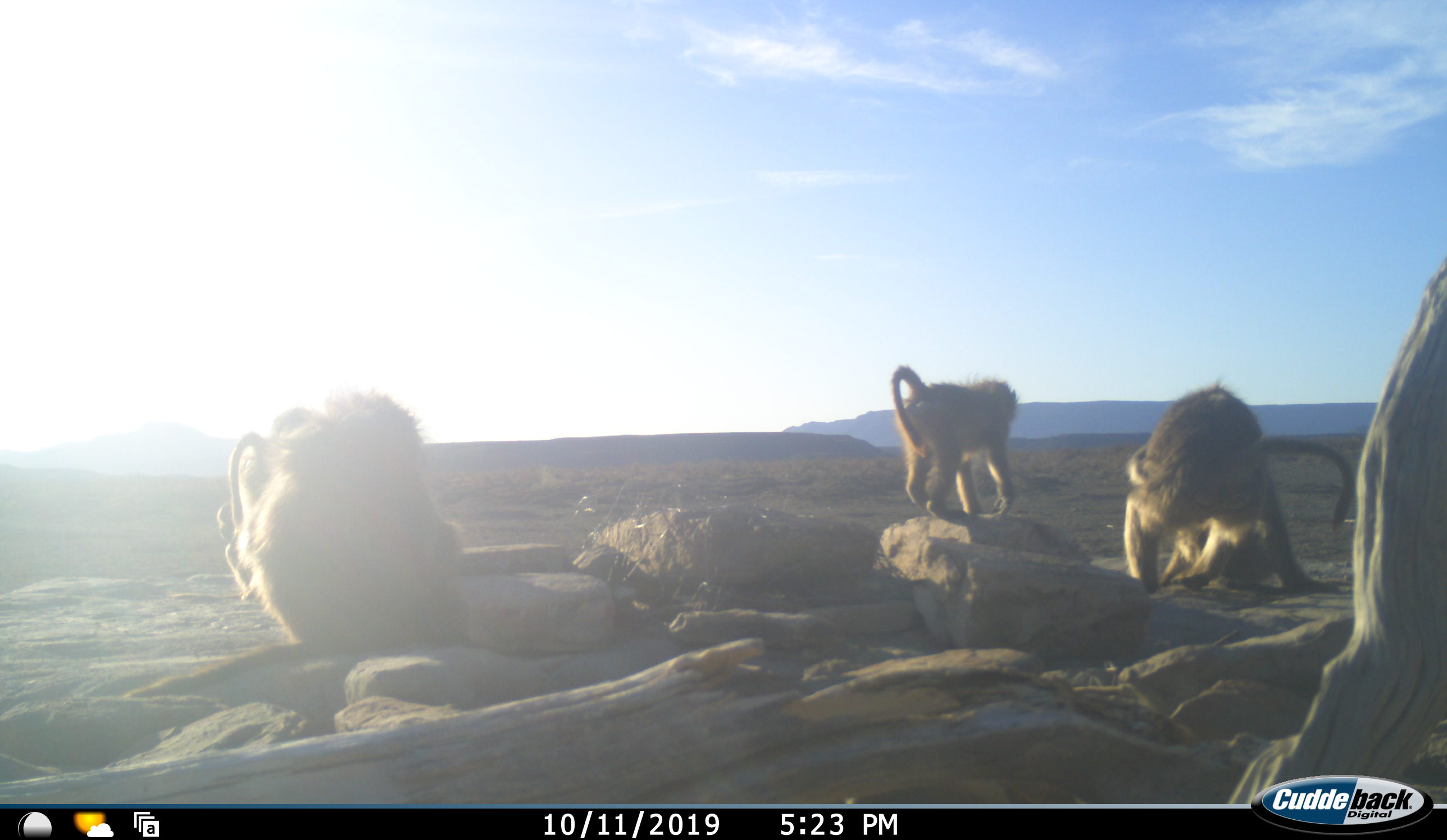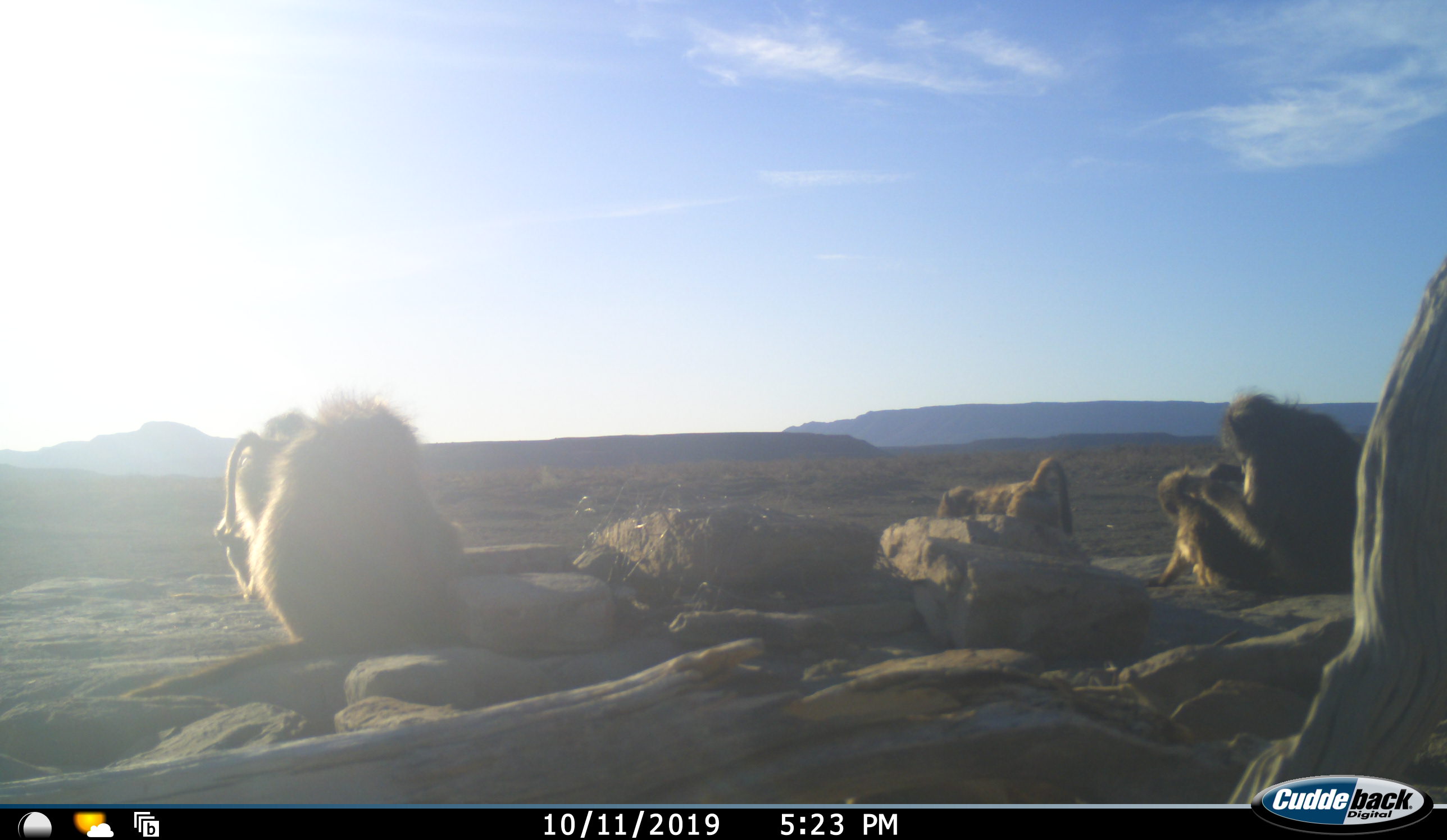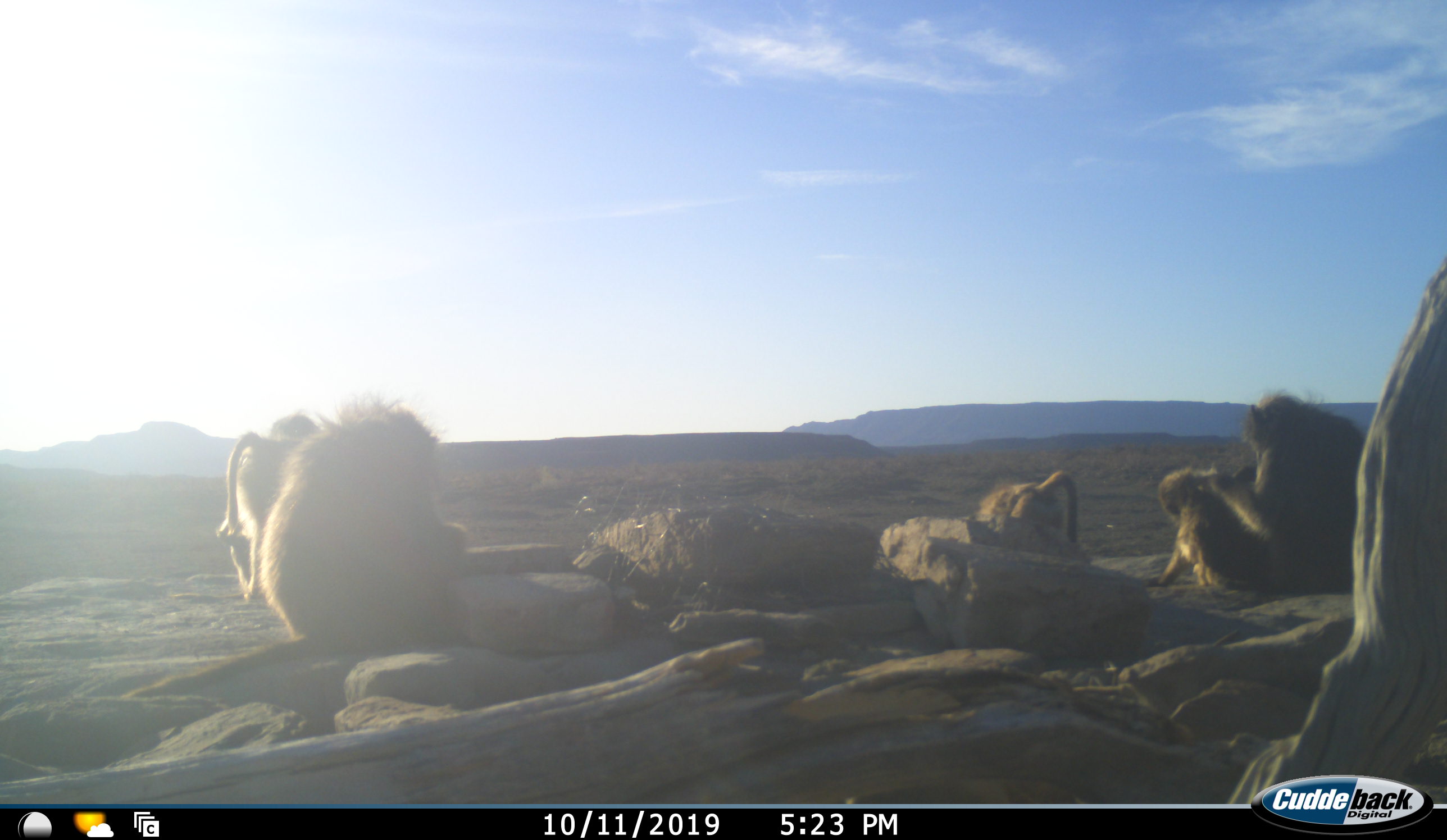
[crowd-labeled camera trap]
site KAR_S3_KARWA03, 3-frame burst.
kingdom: Animalia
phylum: Chordata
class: Mammalia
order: Primates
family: Cercopithecidae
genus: Papio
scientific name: Papio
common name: baboon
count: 5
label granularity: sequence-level